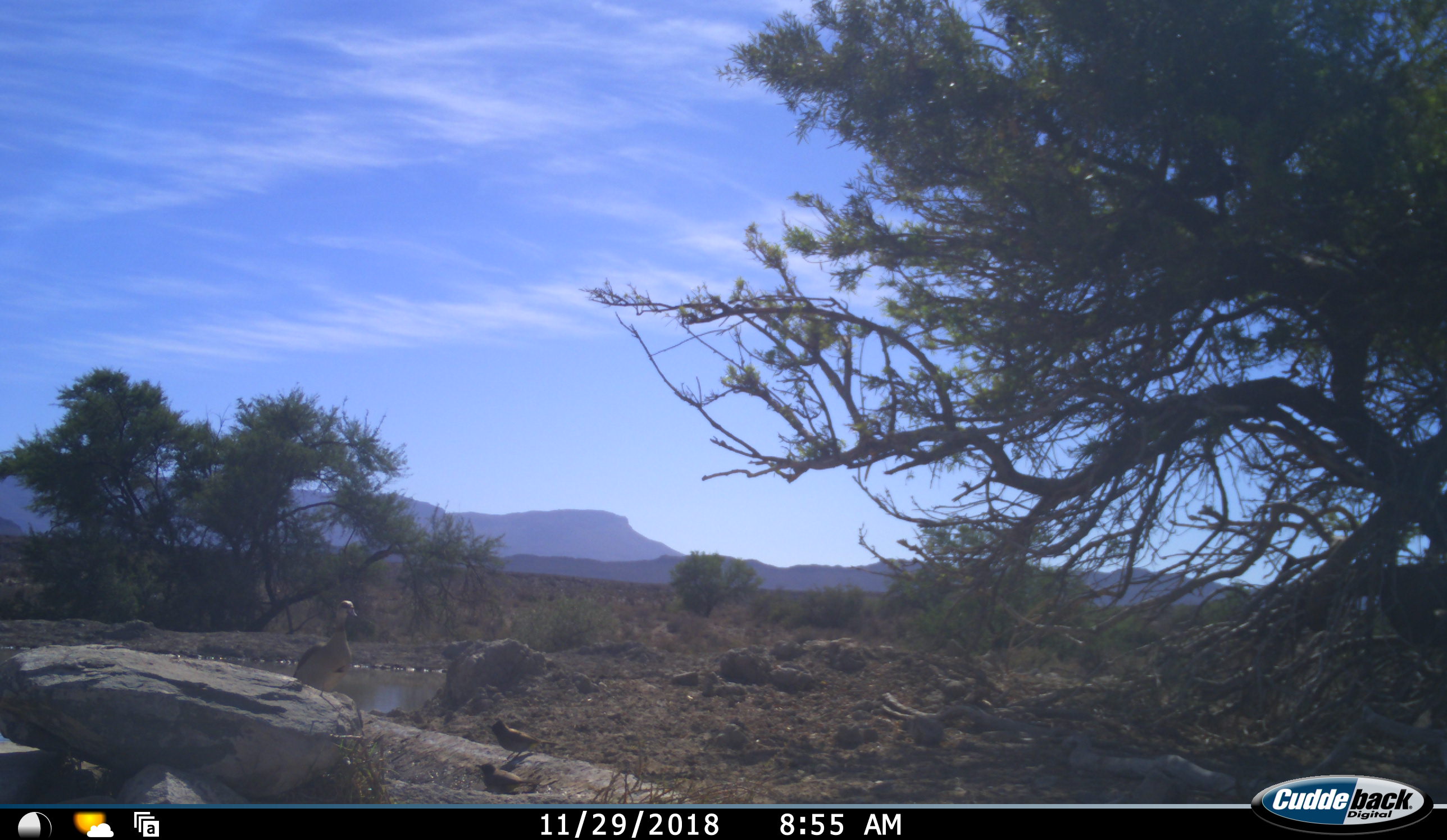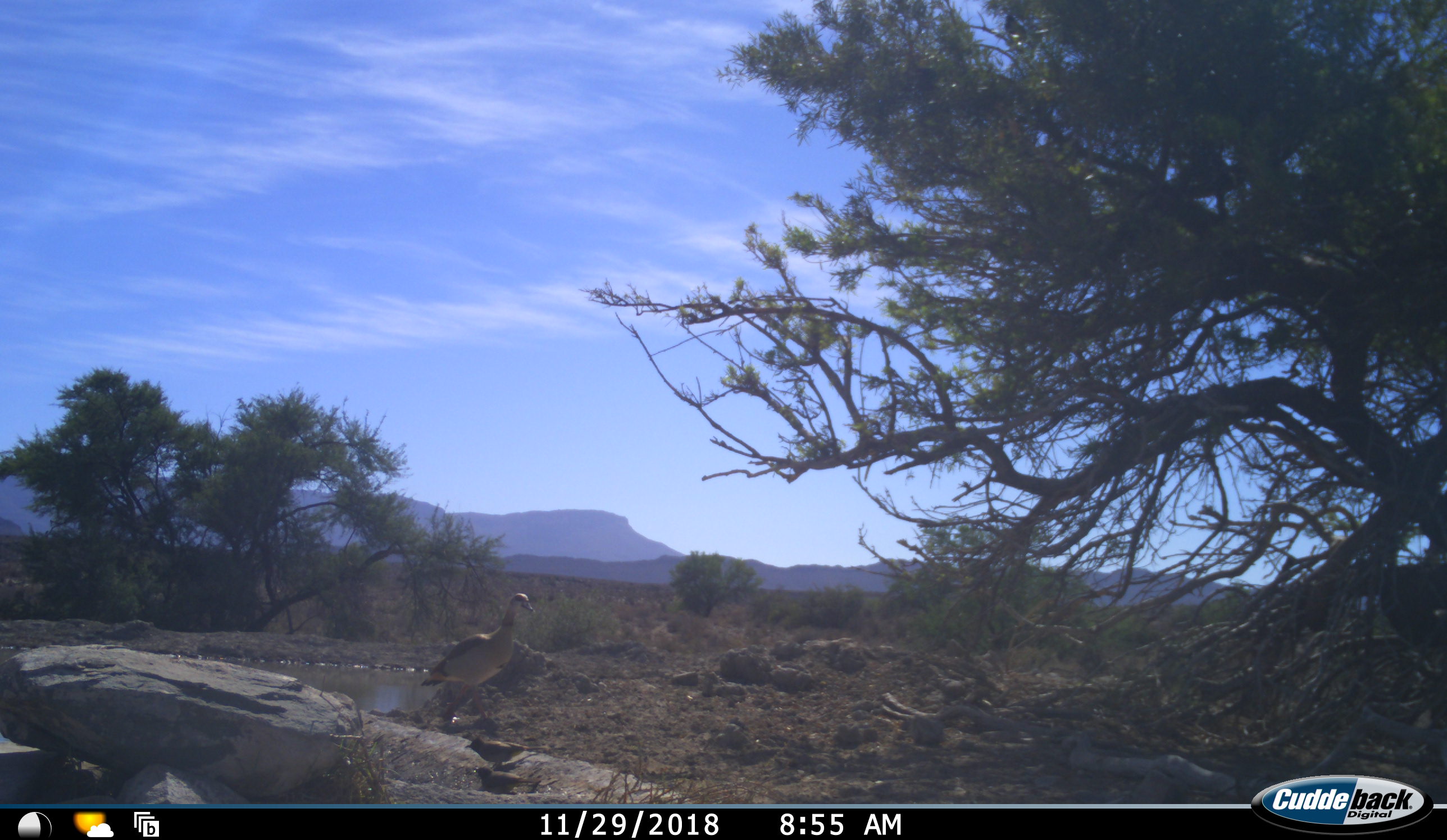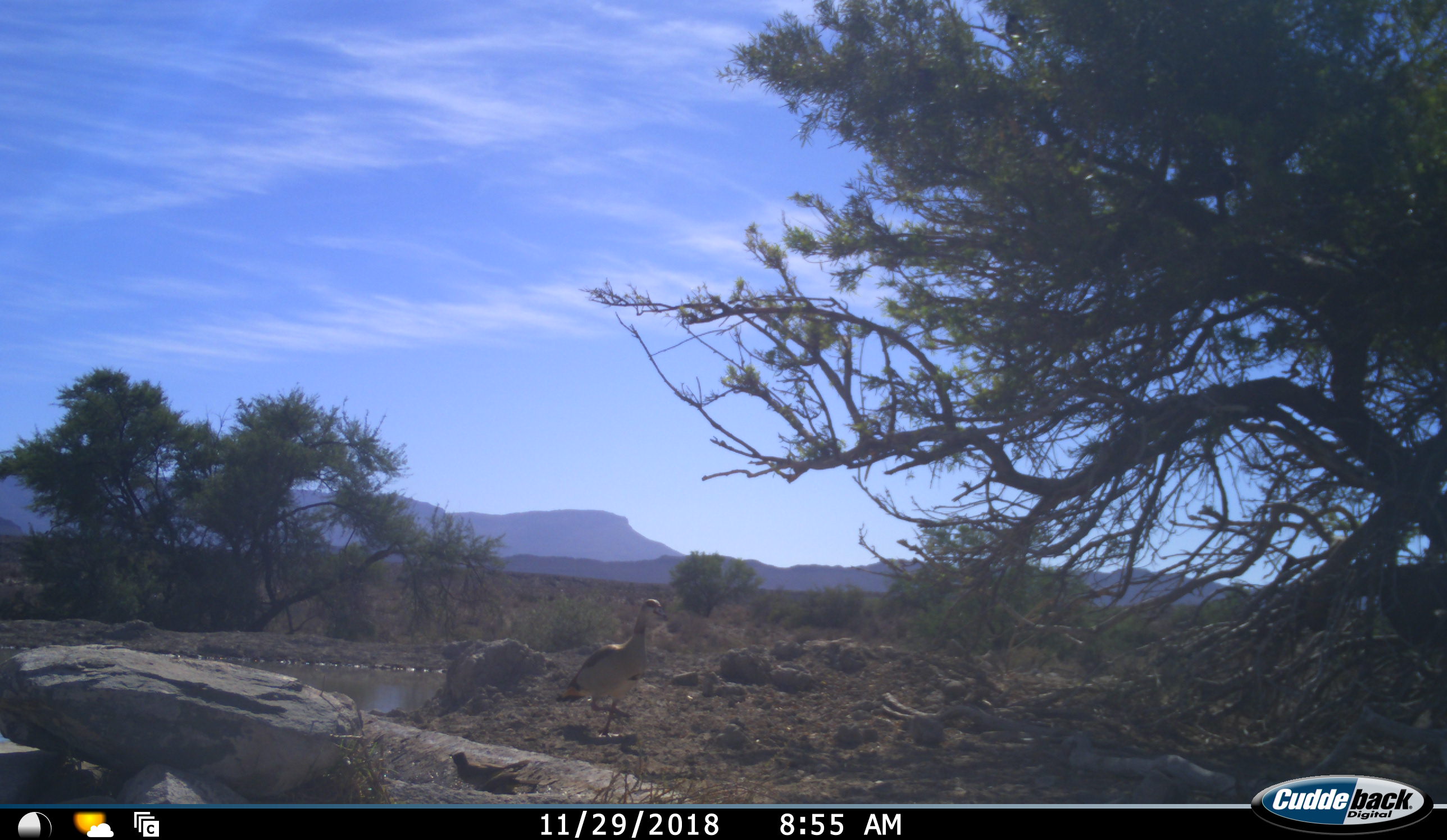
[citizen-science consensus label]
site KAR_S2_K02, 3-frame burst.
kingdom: Animalia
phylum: Chordata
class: Aves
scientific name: Aves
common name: bird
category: birdother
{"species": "birdother (bird) (Aves)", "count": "2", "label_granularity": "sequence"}